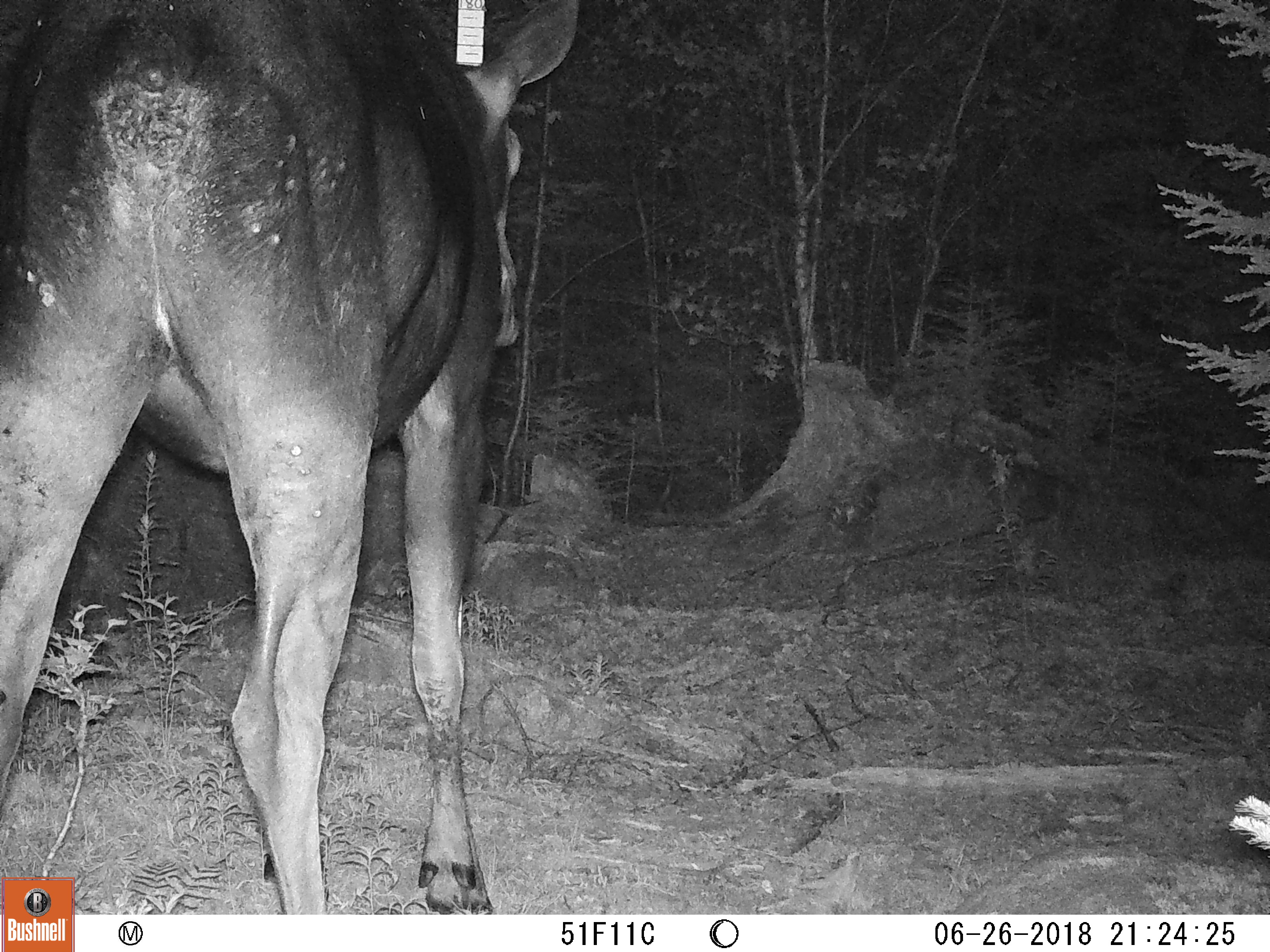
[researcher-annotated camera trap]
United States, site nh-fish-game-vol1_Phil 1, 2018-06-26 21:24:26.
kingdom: Animalia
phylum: Chordata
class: Mammalia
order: Artiodactyla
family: Cervidae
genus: Alces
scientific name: Alces alces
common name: moose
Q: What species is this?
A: Moose (Alces alces).